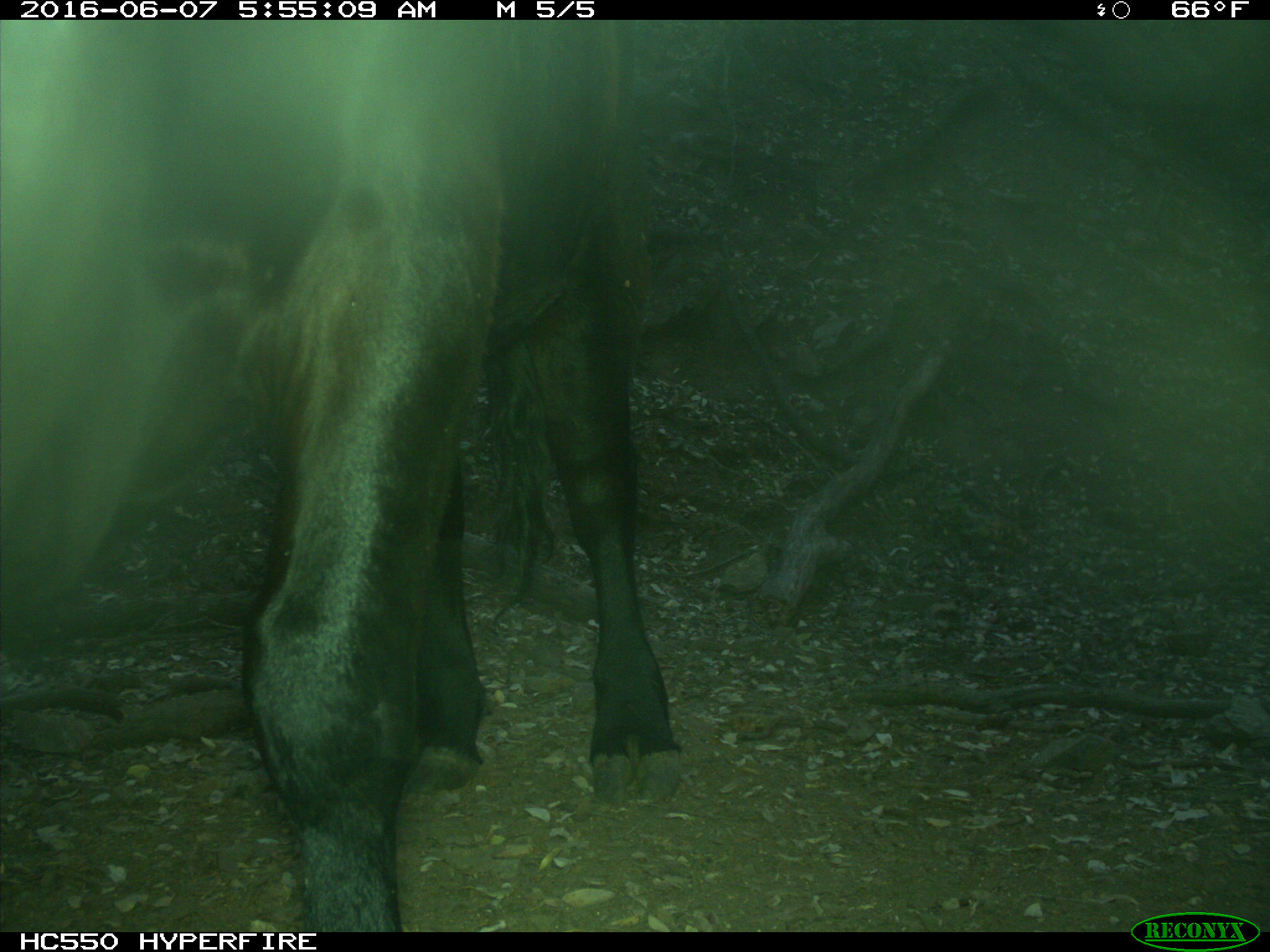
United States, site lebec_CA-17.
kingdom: Animalia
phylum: Chordata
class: Mammalia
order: Artiodactyla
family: Bovidae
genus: Bos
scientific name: Bos taurus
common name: domestic cow